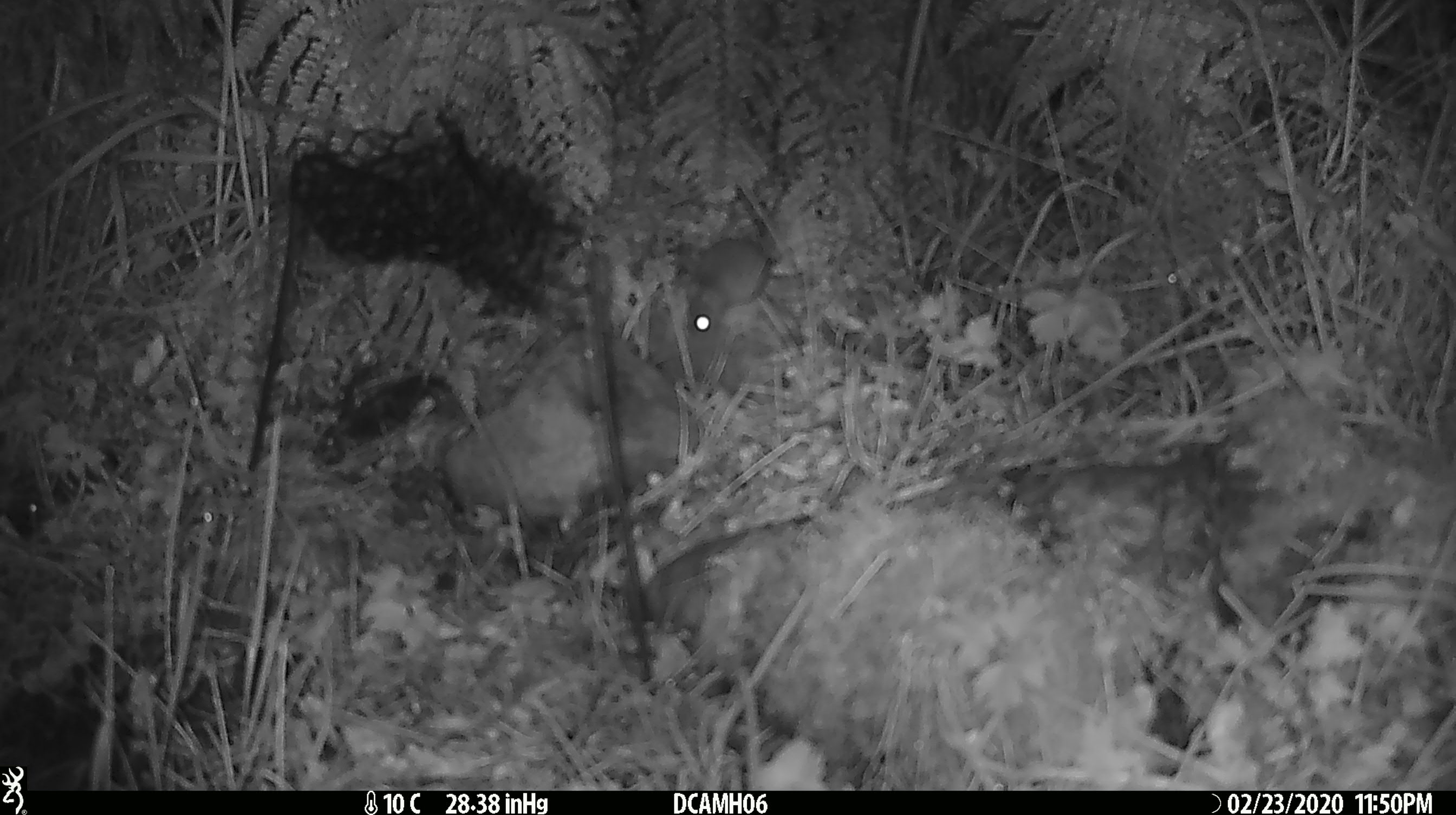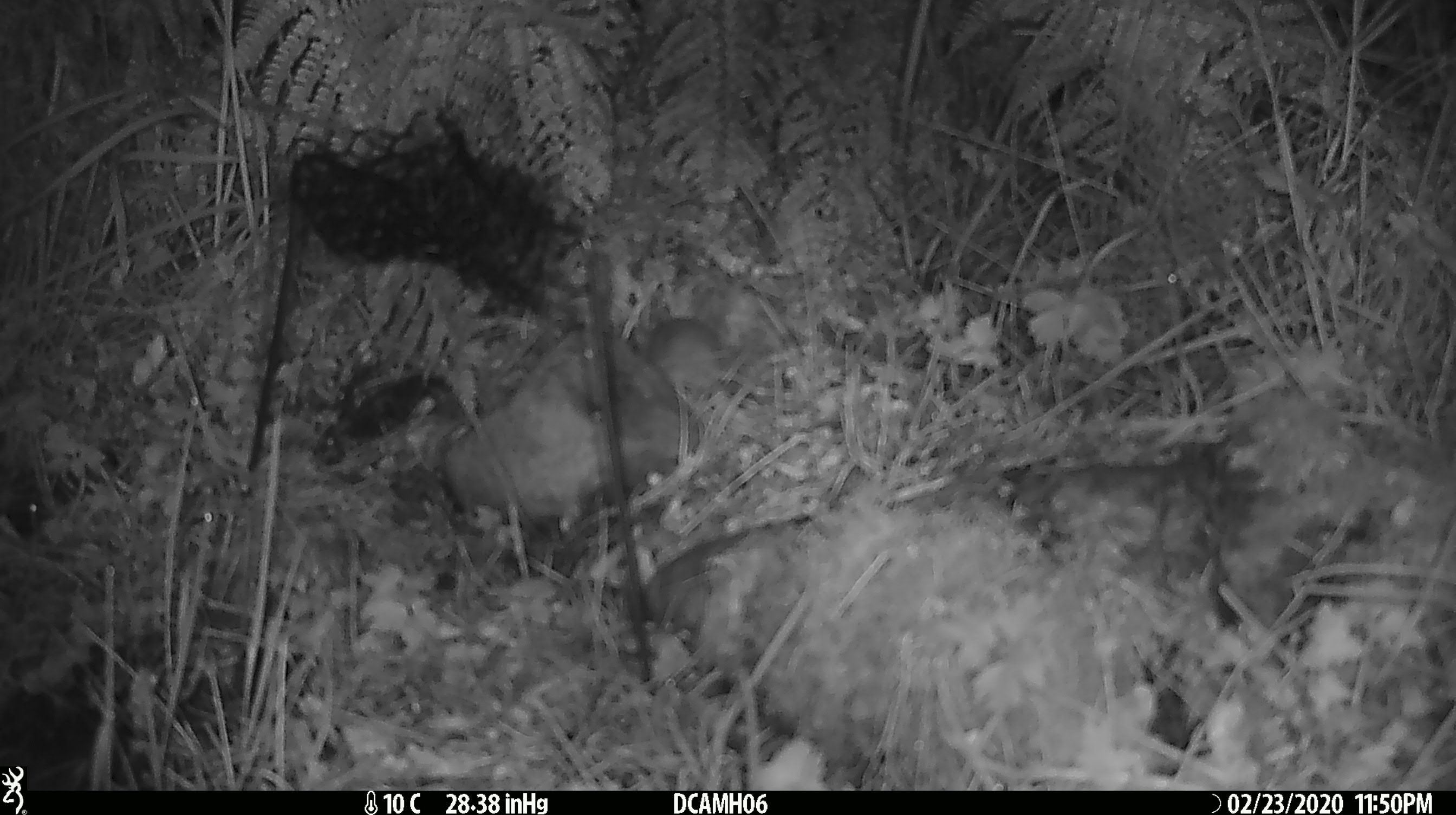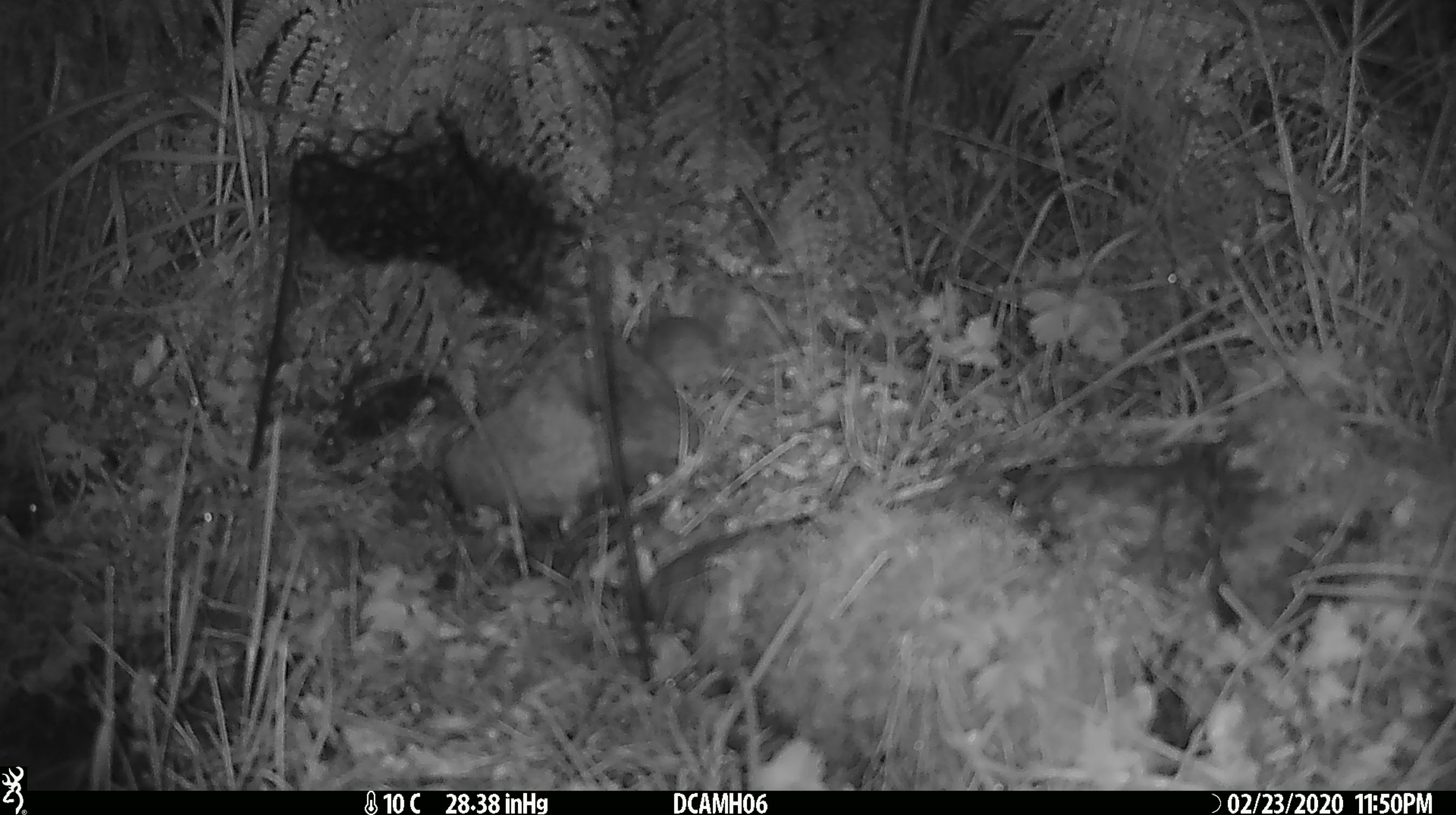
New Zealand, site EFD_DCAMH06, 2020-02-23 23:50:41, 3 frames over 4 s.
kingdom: Animalia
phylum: Chordata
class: Mammalia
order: Rodentia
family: Muridae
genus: Mus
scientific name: Mus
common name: mouse